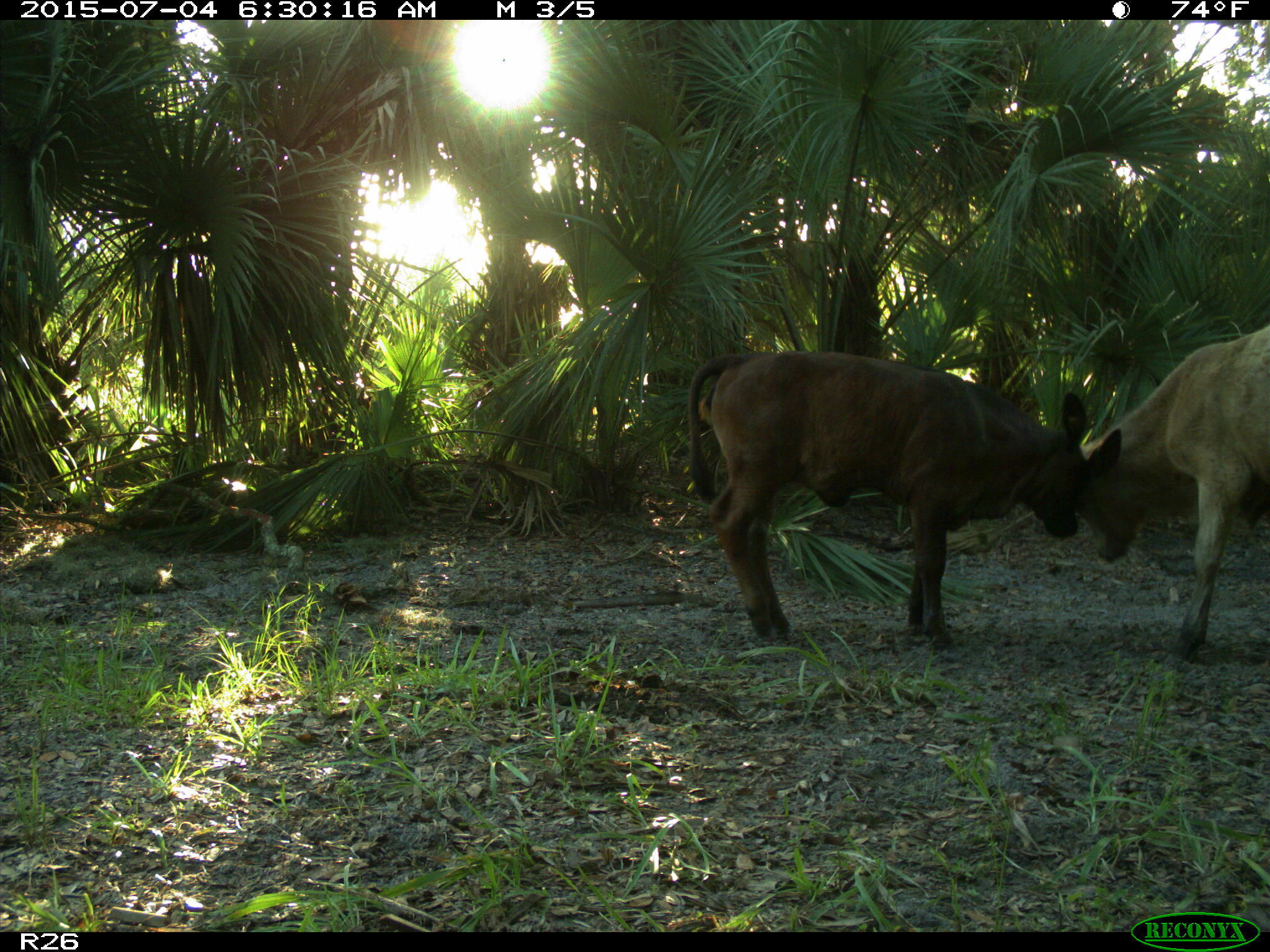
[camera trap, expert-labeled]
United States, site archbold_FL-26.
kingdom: Animalia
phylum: Chordata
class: Mammalia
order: Artiodactyla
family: Bovidae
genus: Bos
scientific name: Bos taurus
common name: domestic cow